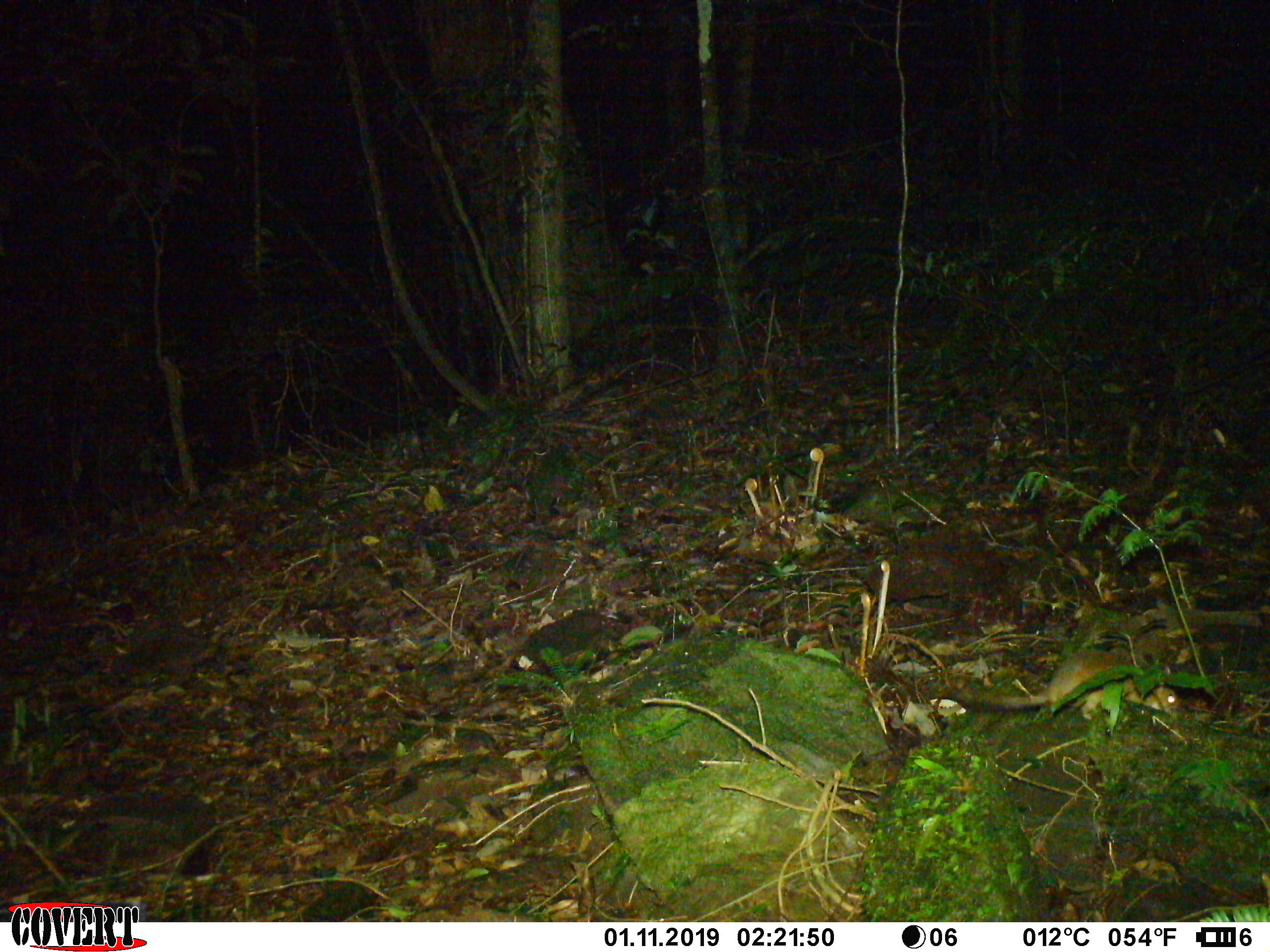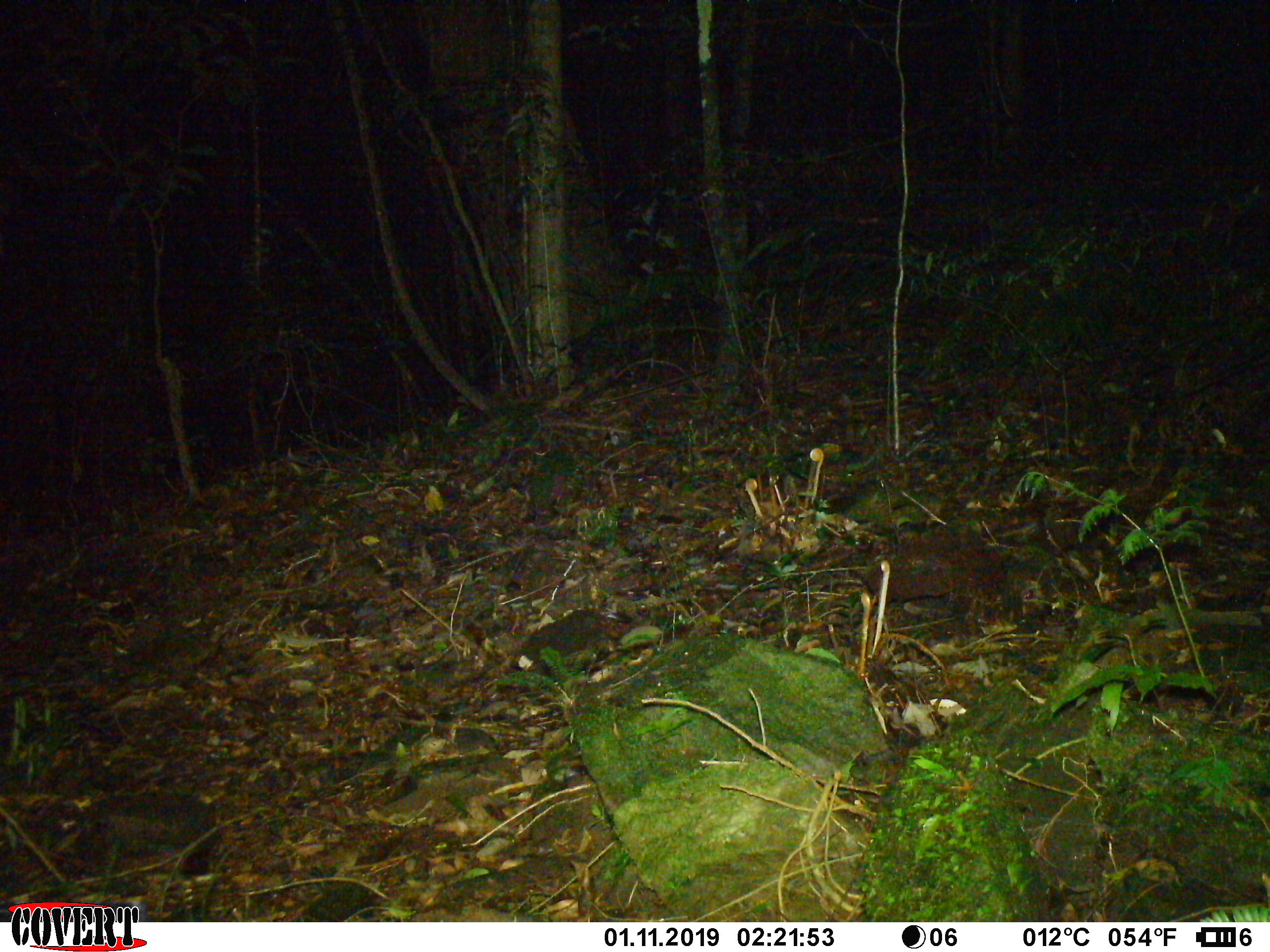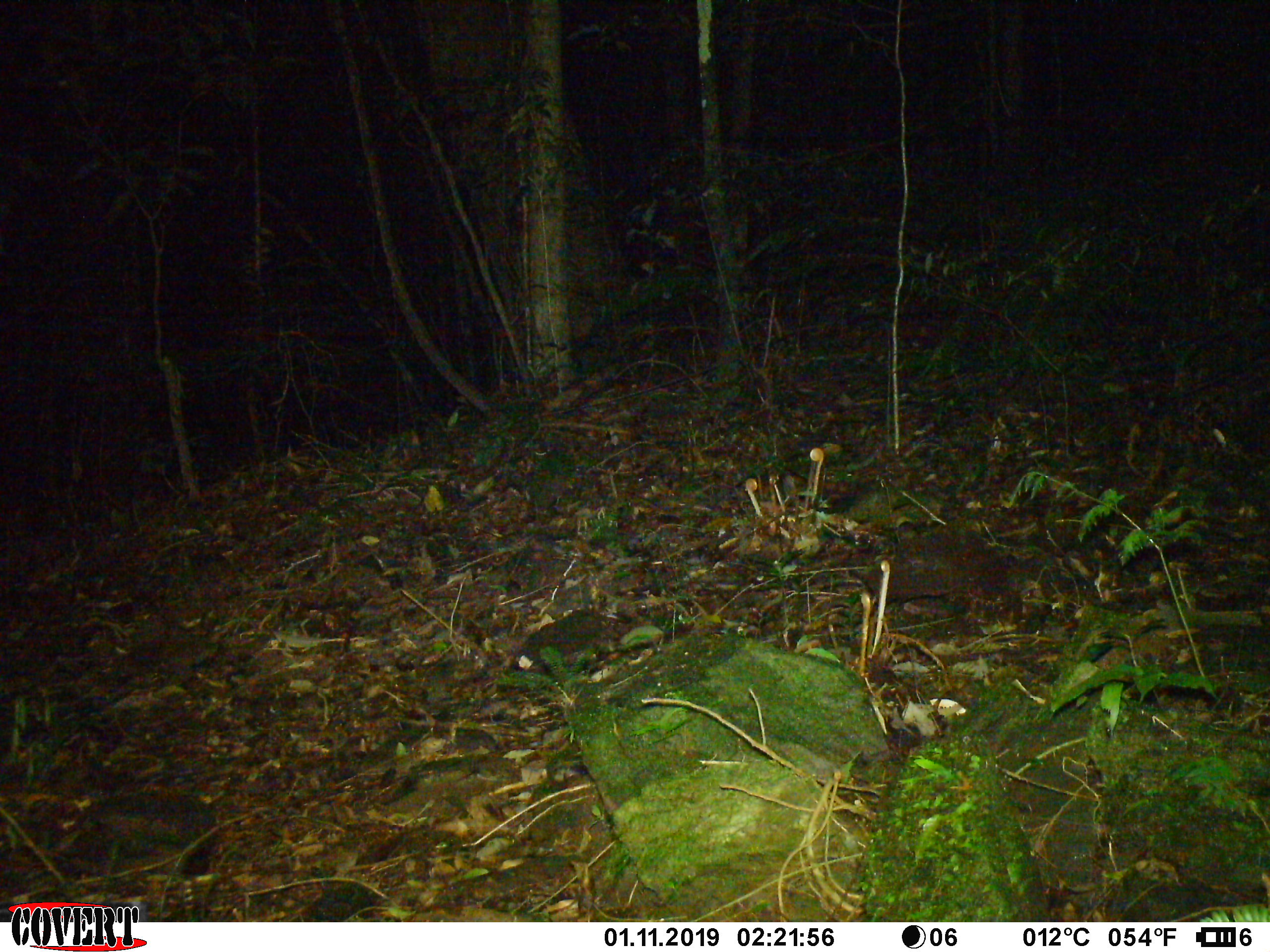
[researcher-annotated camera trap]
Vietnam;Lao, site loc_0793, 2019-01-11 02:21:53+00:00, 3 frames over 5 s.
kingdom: Animalia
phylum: Chordata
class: Mammalia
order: Rodentia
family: Muridae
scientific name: Muridae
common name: old-world mice and rats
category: unidentified murid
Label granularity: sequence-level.